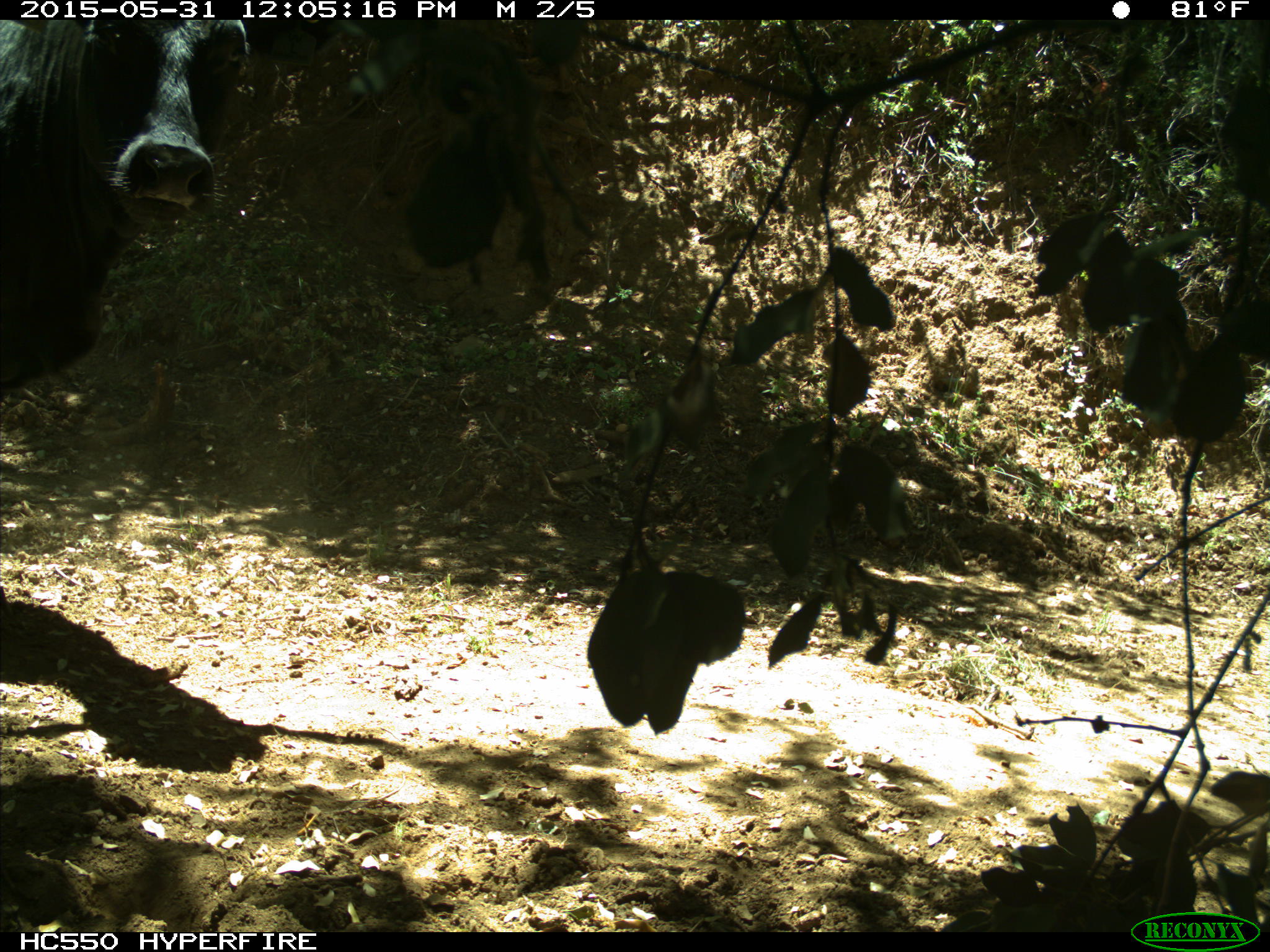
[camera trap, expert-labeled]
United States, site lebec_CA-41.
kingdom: Animalia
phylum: Chordata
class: Mammalia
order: Artiodactyla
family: Bovidae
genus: Bos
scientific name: Bos taurus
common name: domestic cow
Bos taurus (domestic cow).